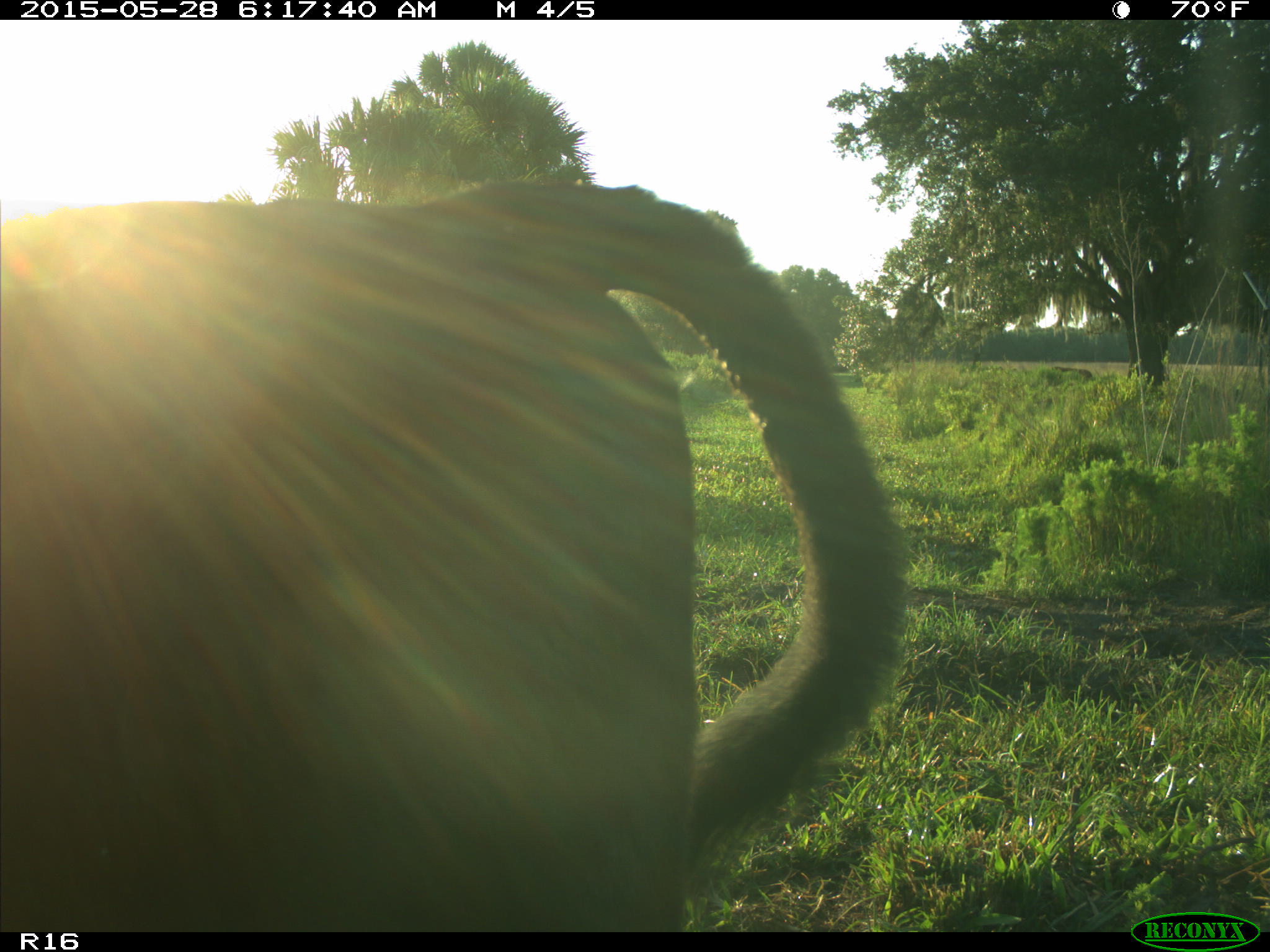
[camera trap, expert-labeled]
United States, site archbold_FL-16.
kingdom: Animalia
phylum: Chordata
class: Mammalia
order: Artiodactyla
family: Bovidae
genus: Bos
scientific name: Bos taurus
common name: domestic cow